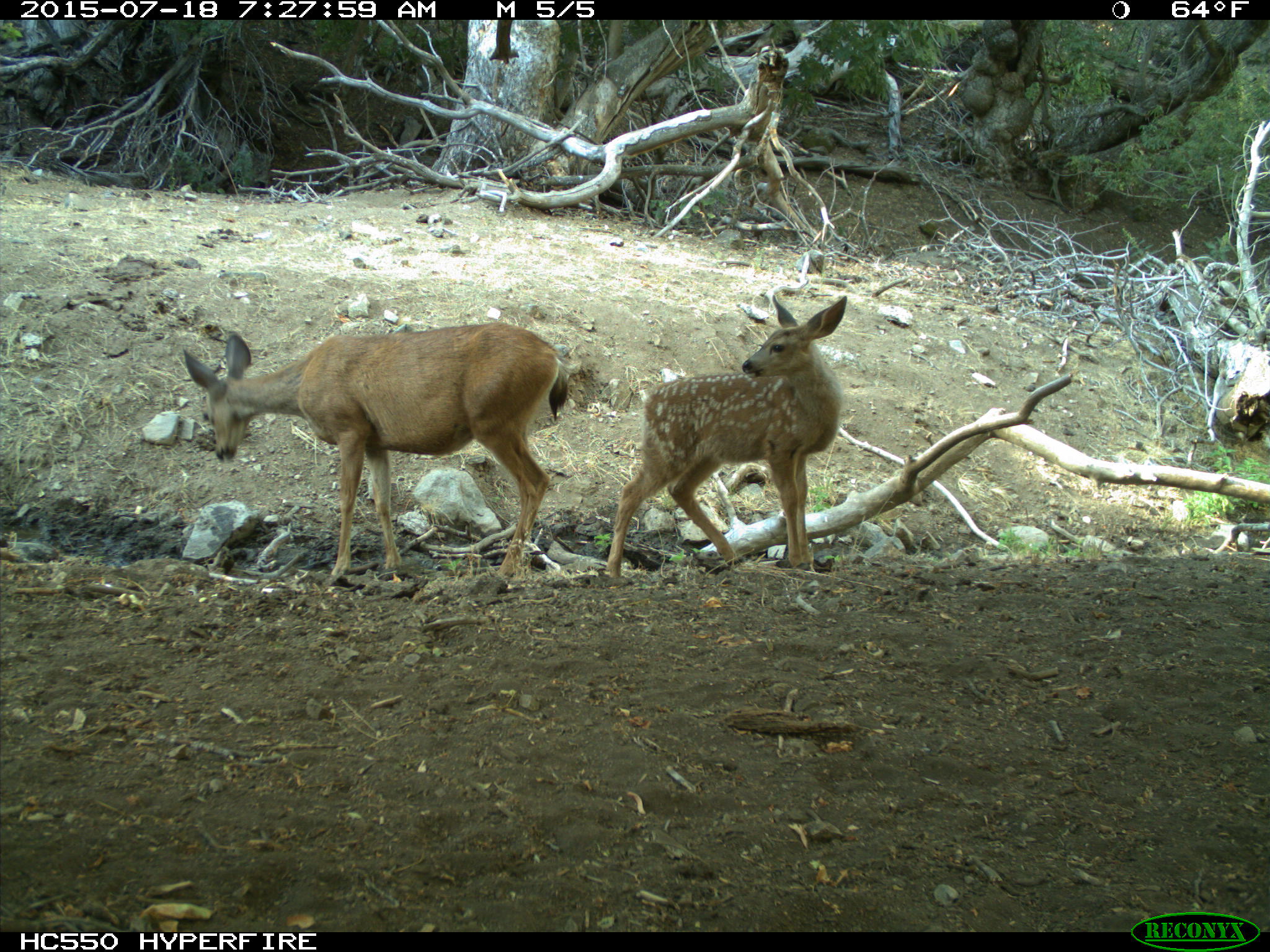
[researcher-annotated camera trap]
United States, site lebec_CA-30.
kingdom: Animalia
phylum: Chordata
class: Mammalia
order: Artiodactyla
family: Cervidae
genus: Odocoileus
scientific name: Odocoileus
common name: deer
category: unidentified deer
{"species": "unidentified deer (deer) (Odocoileus)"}